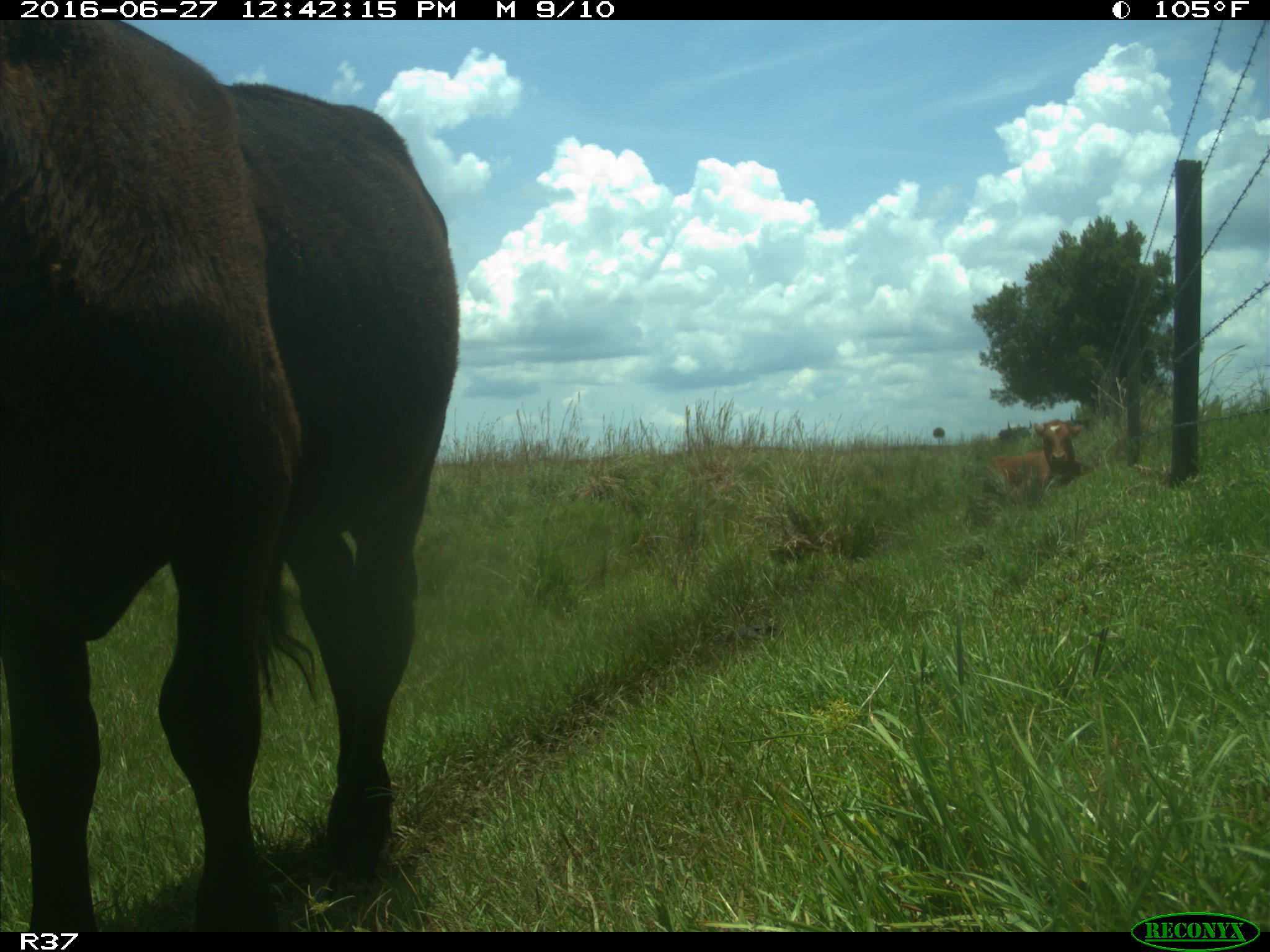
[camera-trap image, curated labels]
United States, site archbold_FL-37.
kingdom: Animalia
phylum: Chordata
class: Mammalia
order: Artiodactyla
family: Bovidae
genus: Bos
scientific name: Bos taurus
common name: domestic cow